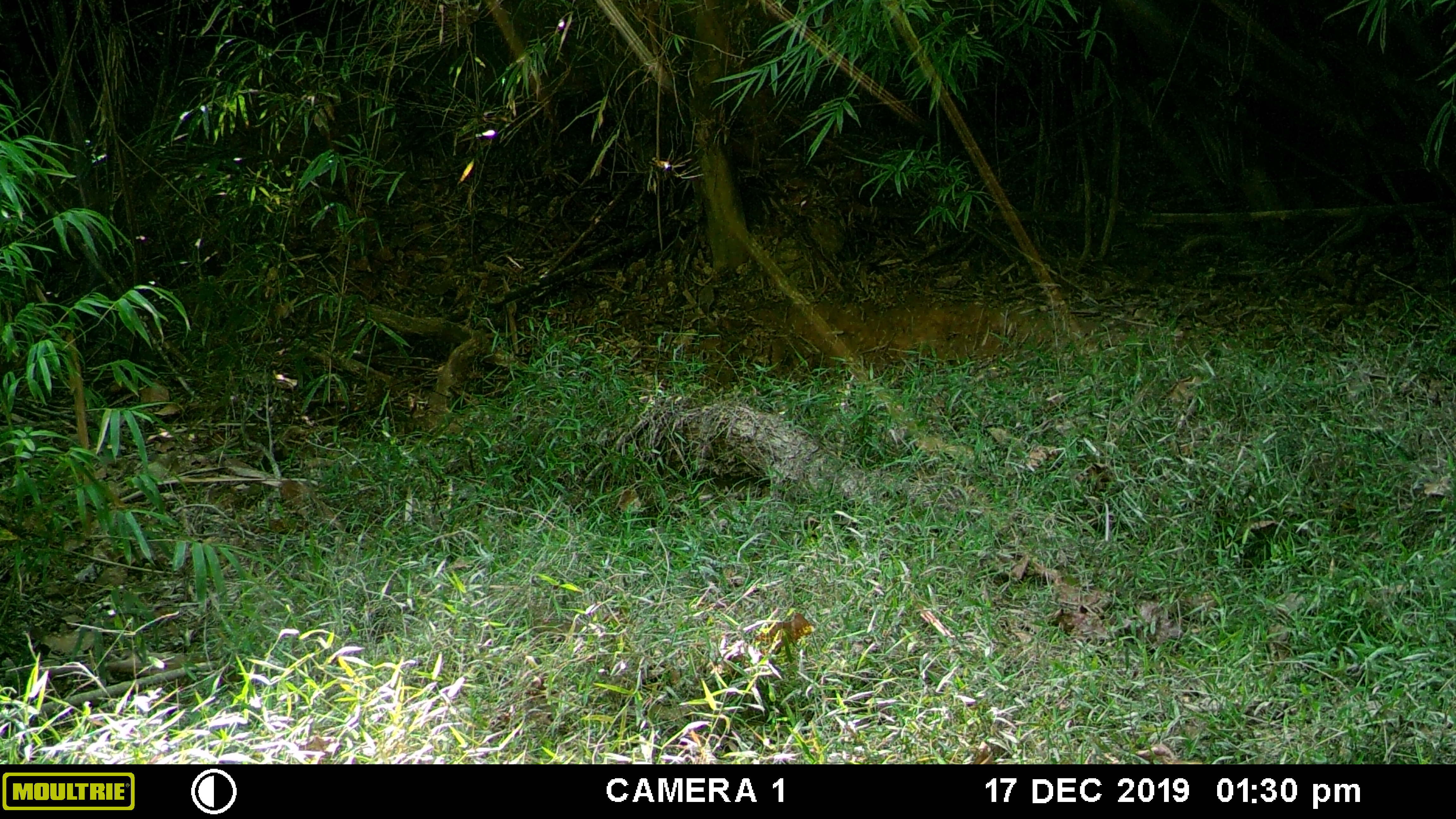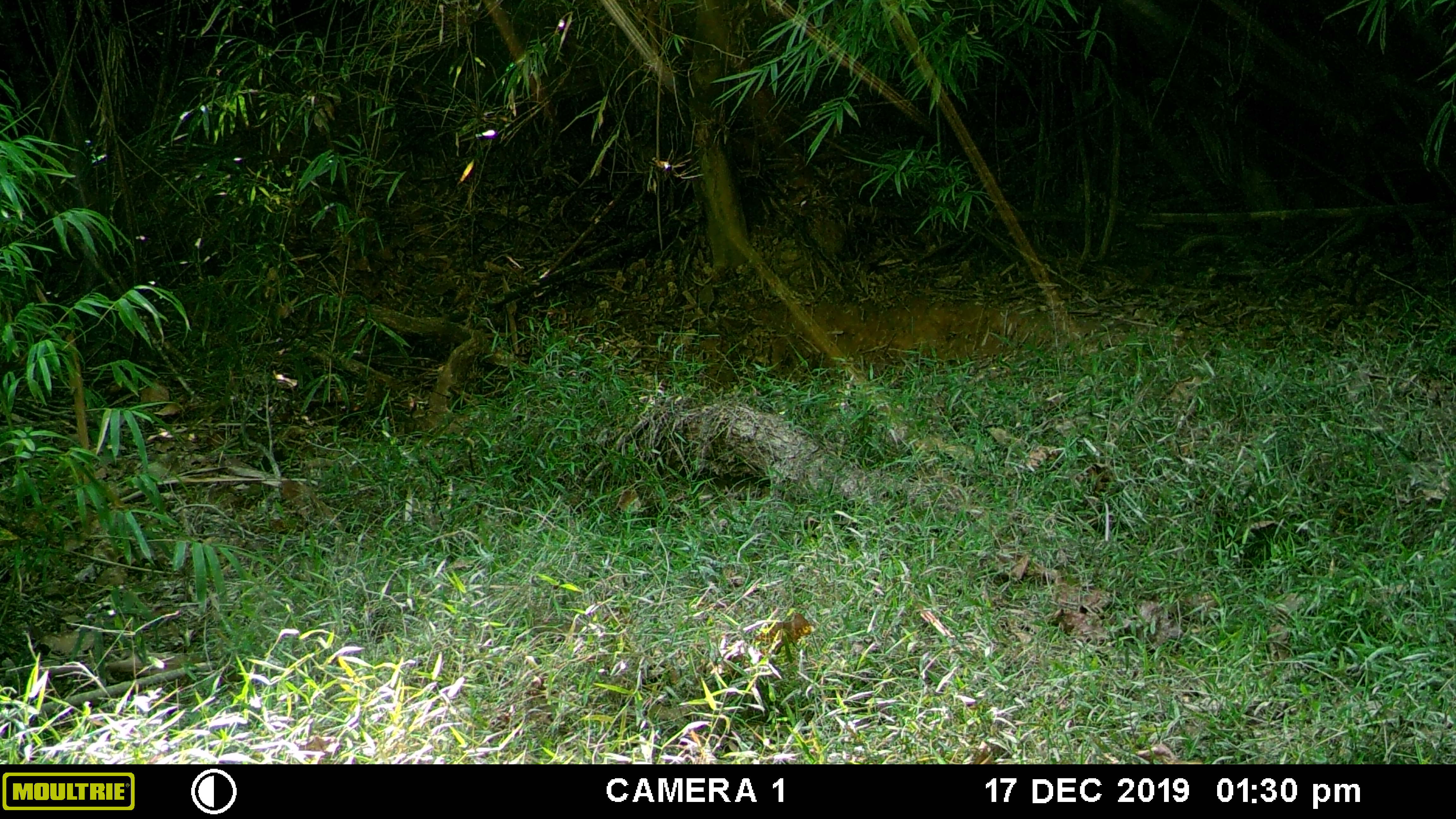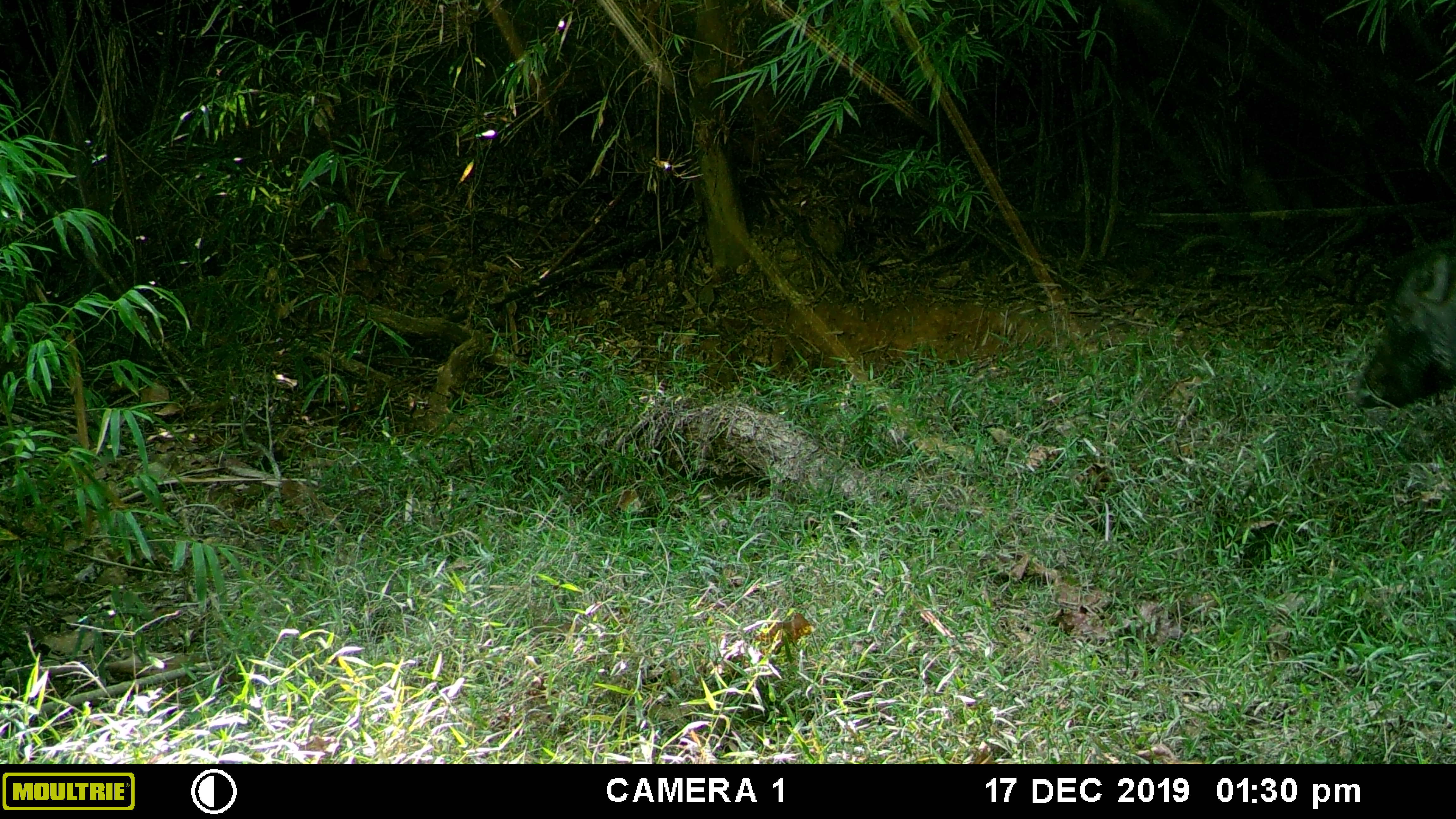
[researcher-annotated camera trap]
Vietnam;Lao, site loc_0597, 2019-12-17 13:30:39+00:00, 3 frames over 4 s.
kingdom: Animalia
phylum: Chordata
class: Mammalia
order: Artiodactyla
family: Suidae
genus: Sus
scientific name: Sus scrofa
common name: eurasian wild pig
Eurasian wild pig (Sus scrofa). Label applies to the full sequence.